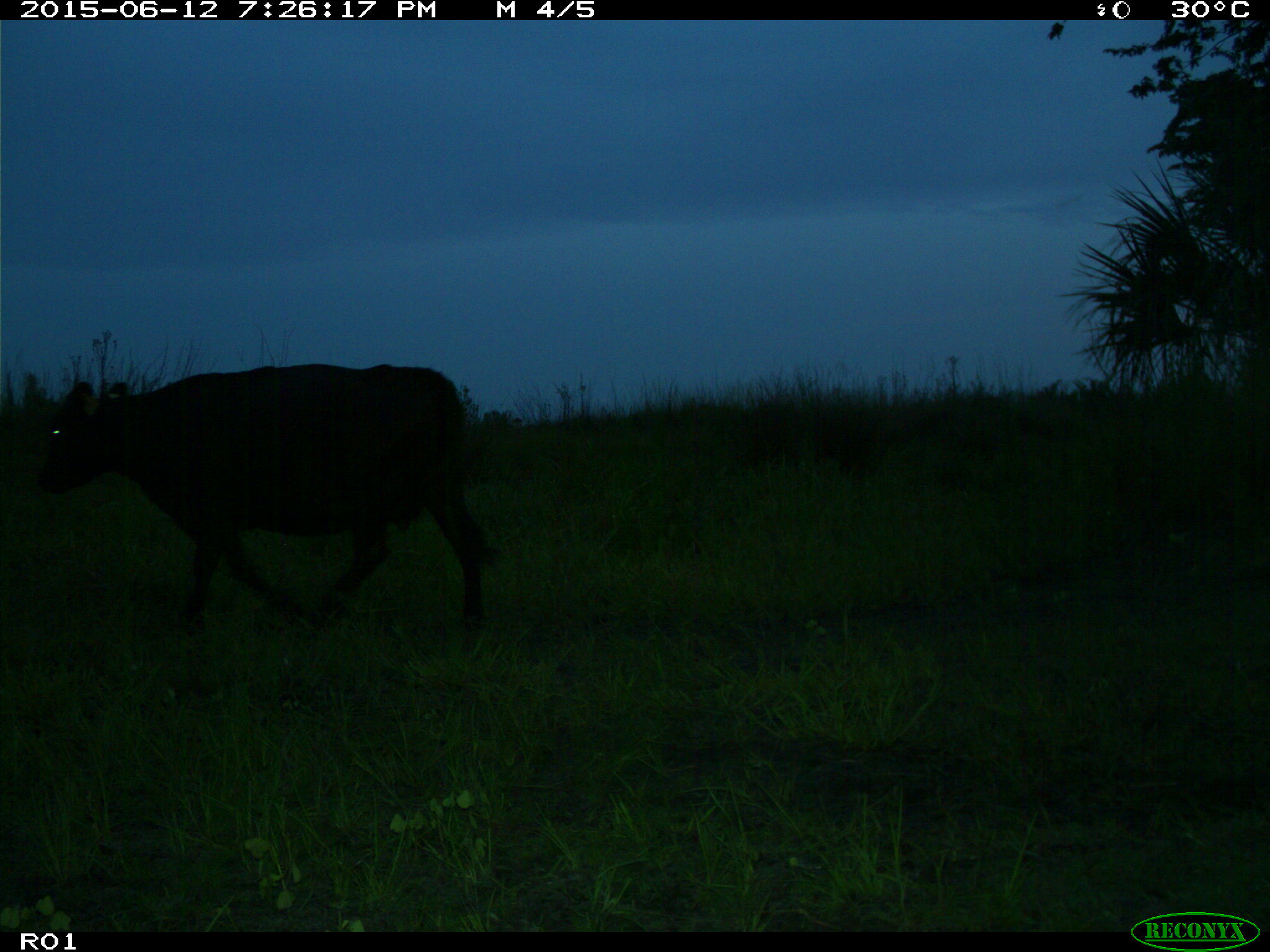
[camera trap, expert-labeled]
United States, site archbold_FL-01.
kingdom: Animalia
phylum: Chordata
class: Mammalia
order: Artiodactyla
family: Bovidae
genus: Bos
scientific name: Bos taurus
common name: domestic cow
Bos taurus (domestic cow).